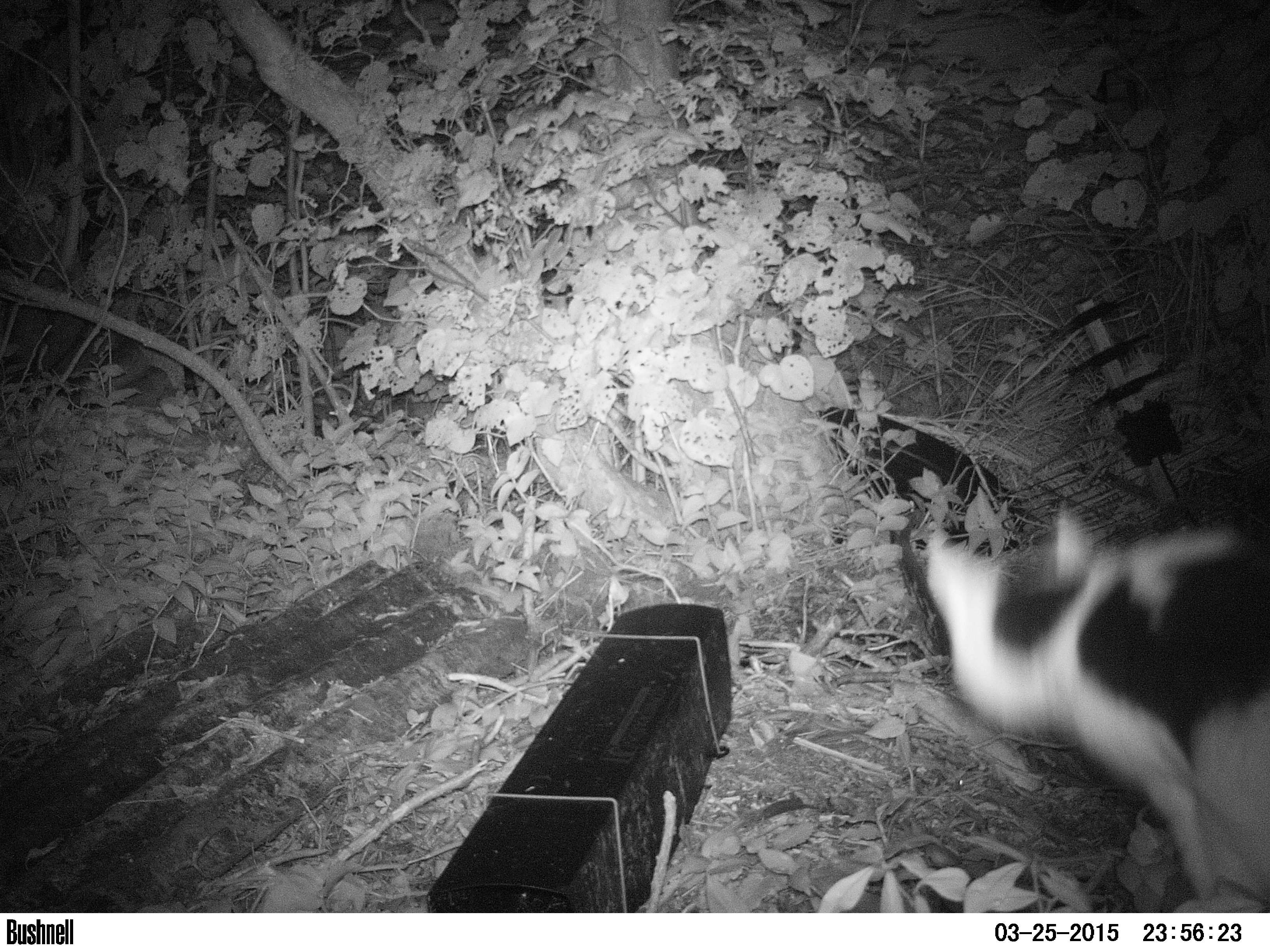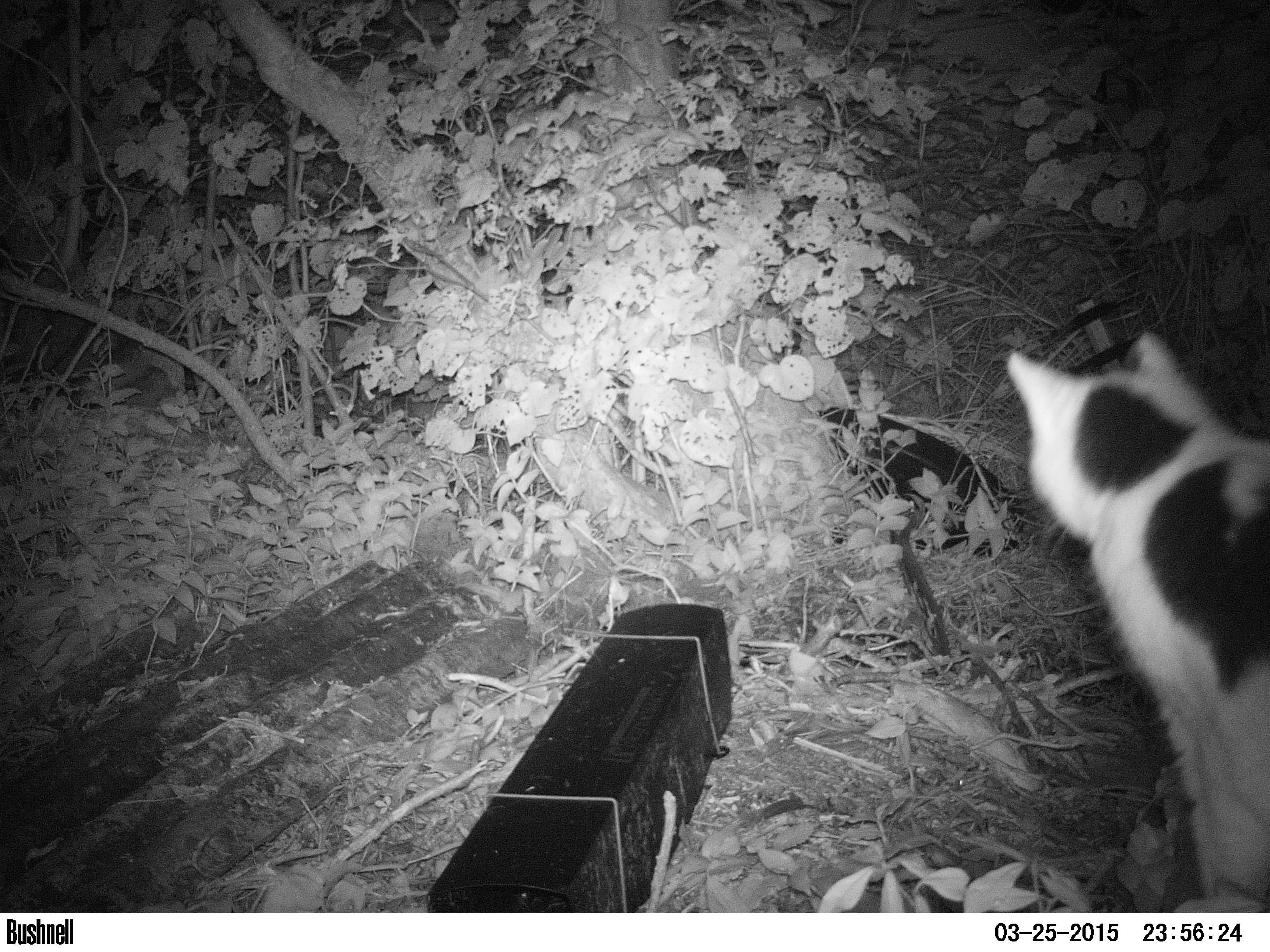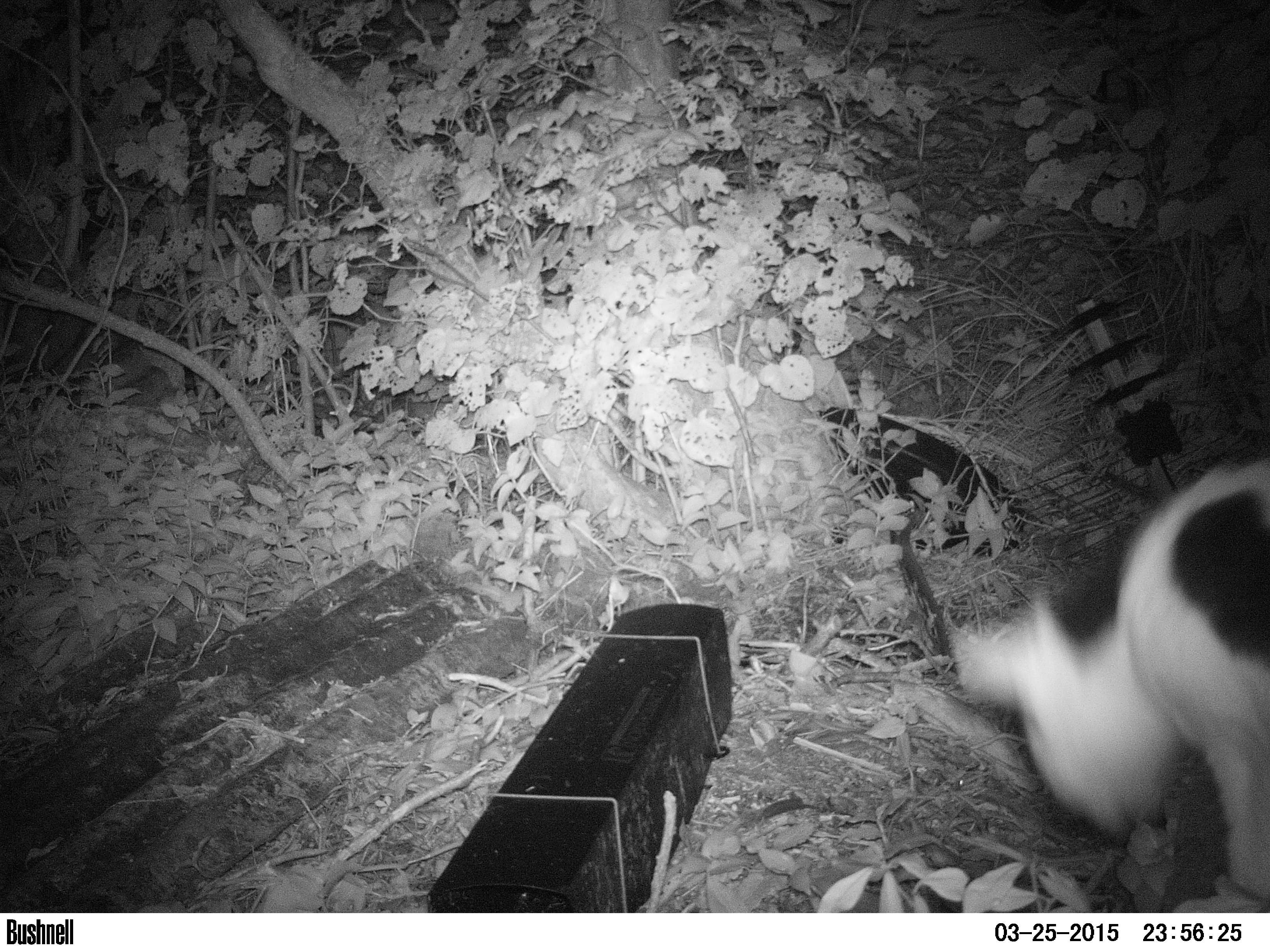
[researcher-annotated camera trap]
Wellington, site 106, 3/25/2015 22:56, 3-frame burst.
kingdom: Animalia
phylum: Chordata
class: Mammalia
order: Carnivora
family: Felidae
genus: Felis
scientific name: Felis catus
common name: cat